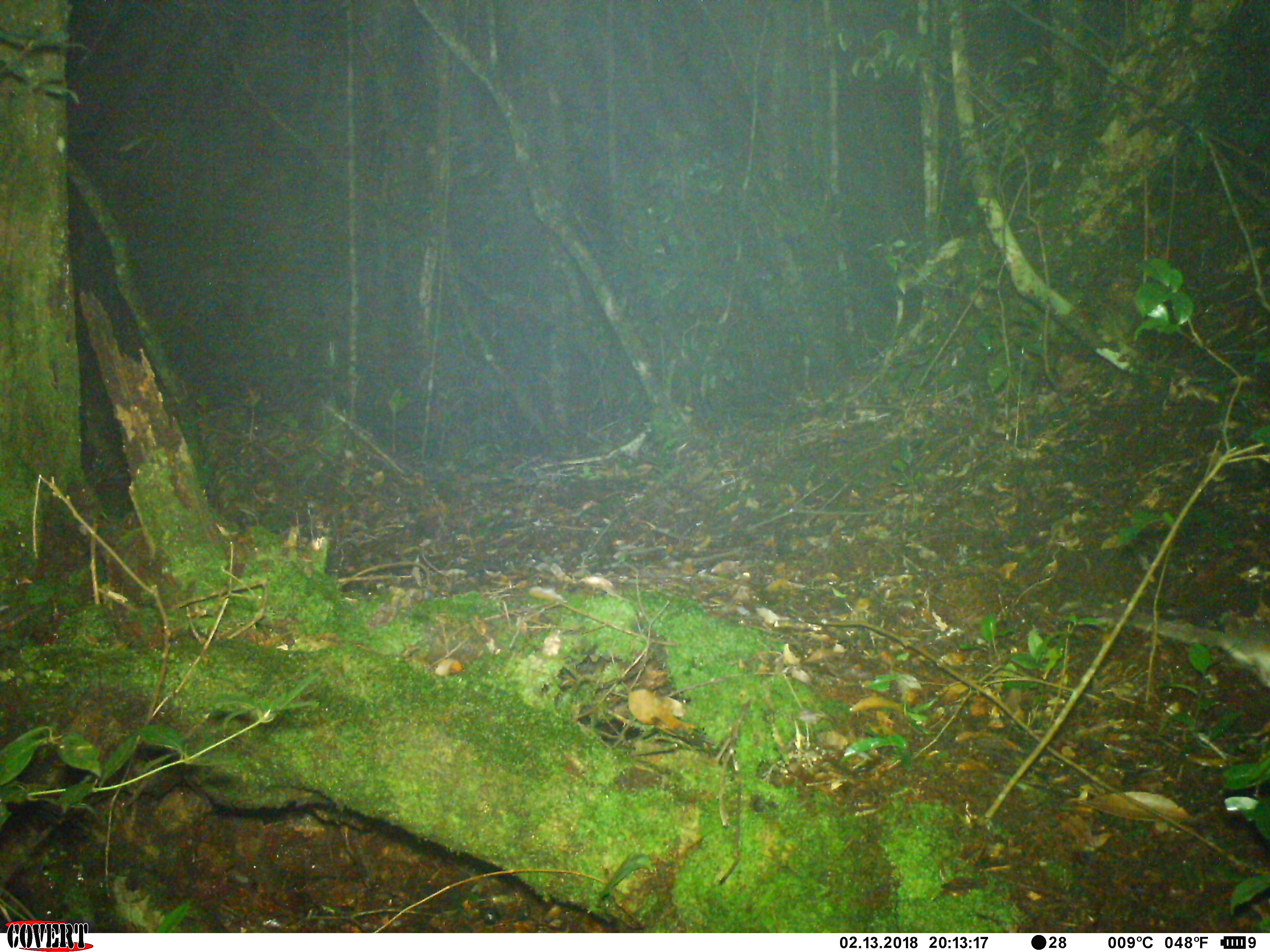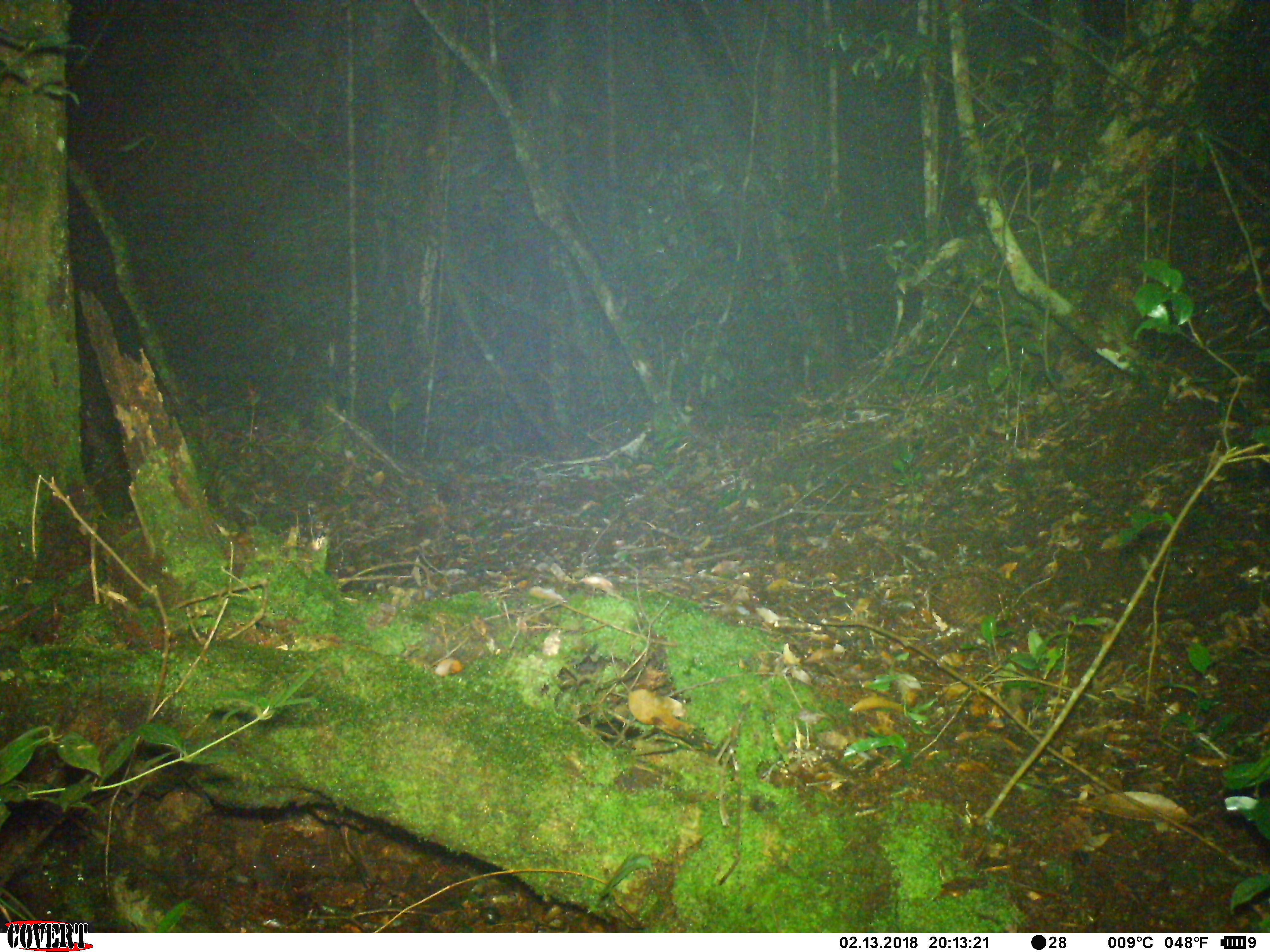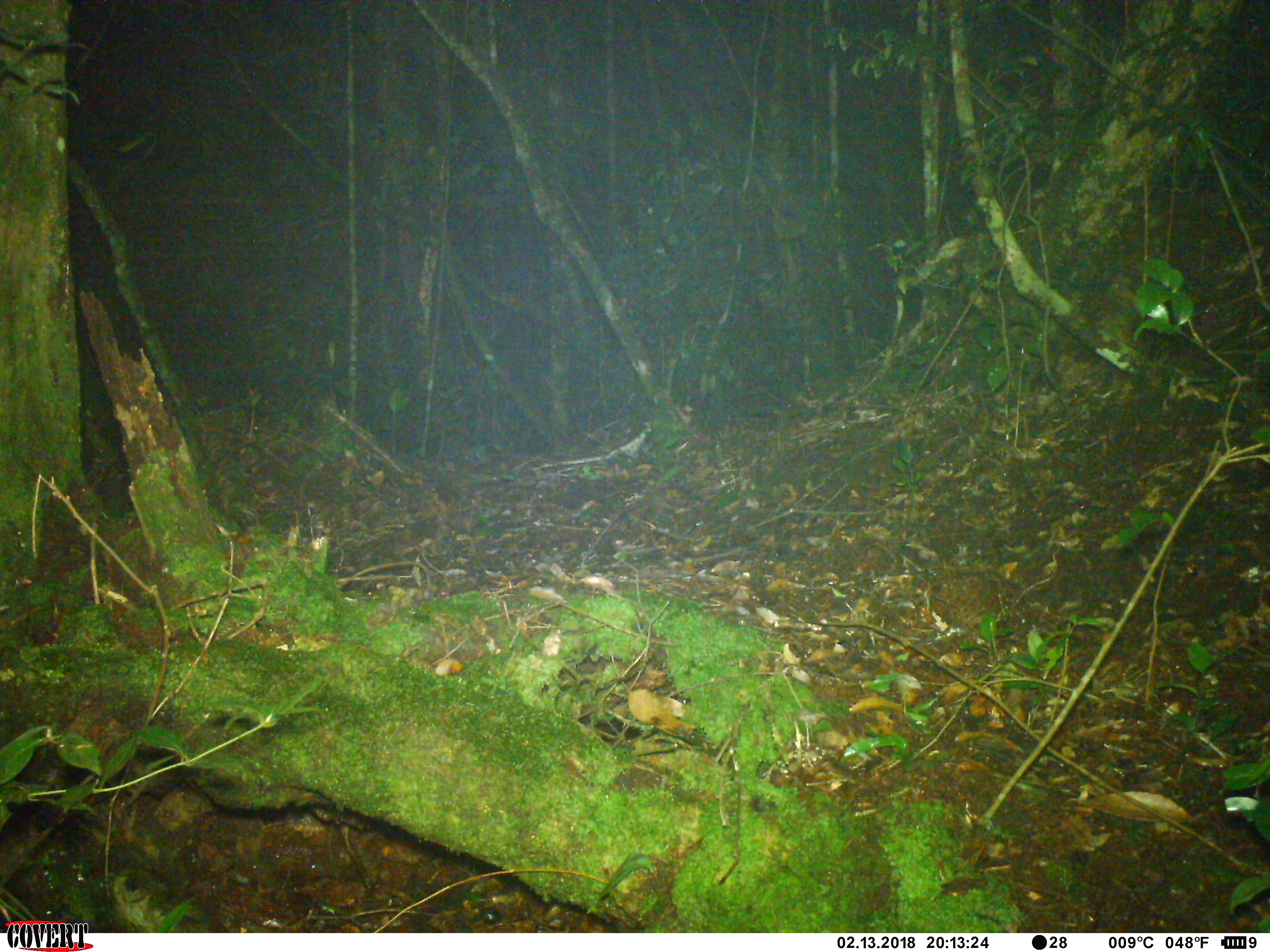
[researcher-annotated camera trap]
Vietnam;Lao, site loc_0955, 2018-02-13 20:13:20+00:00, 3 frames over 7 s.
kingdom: Animalia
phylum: Chordata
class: Mammalia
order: Rodentia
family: Muridae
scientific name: Muridae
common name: old-world mice and rats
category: unidentified murid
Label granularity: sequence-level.